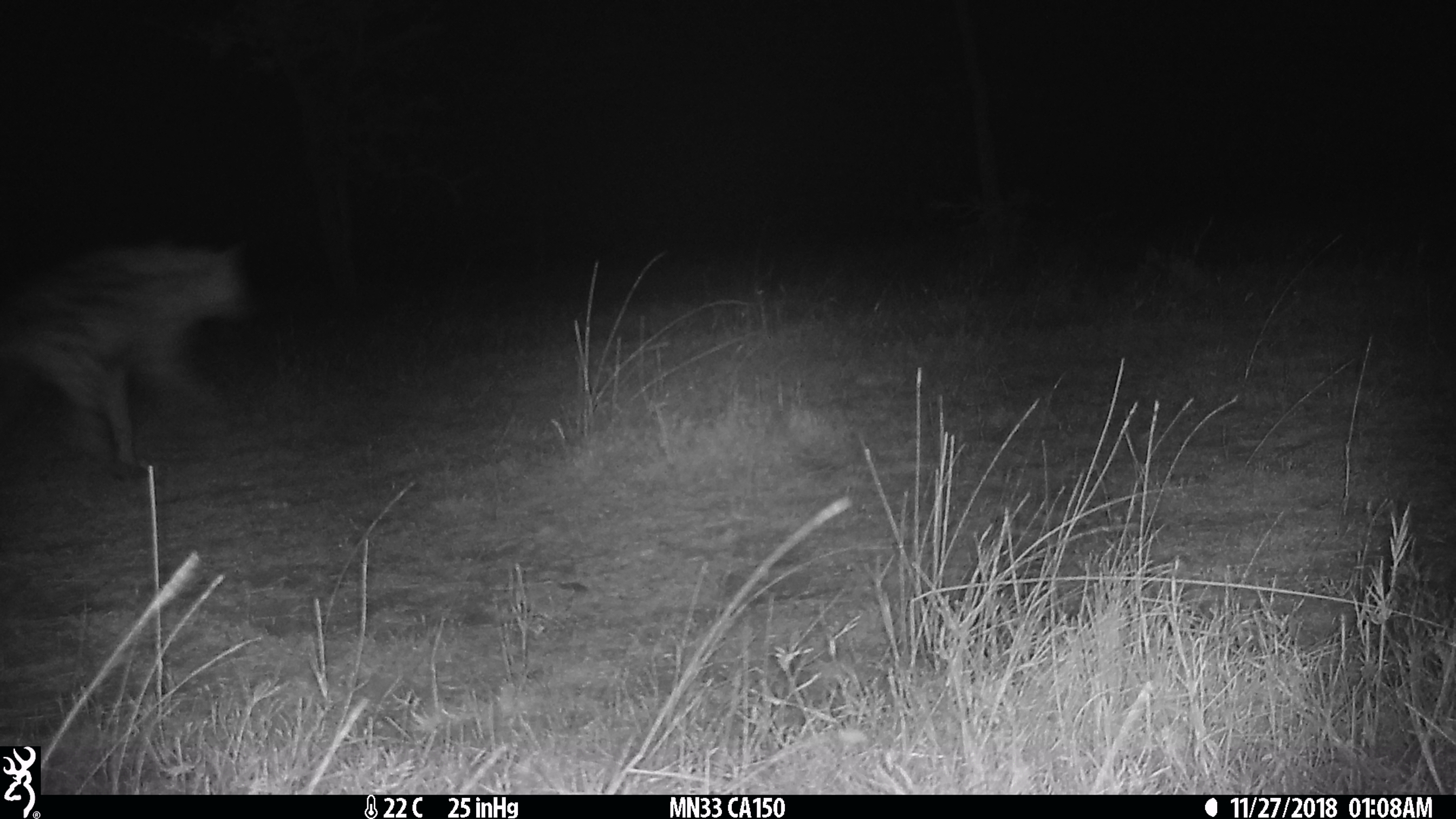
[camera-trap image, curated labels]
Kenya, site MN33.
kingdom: Animalia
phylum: Chordata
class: Mammalia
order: Carnivora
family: Hyaenidae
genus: Crocuta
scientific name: Crocuta crocuta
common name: spotted hyena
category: hyena spotted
Hyena spotted (spotted hyena) (Crocuta crocuta).